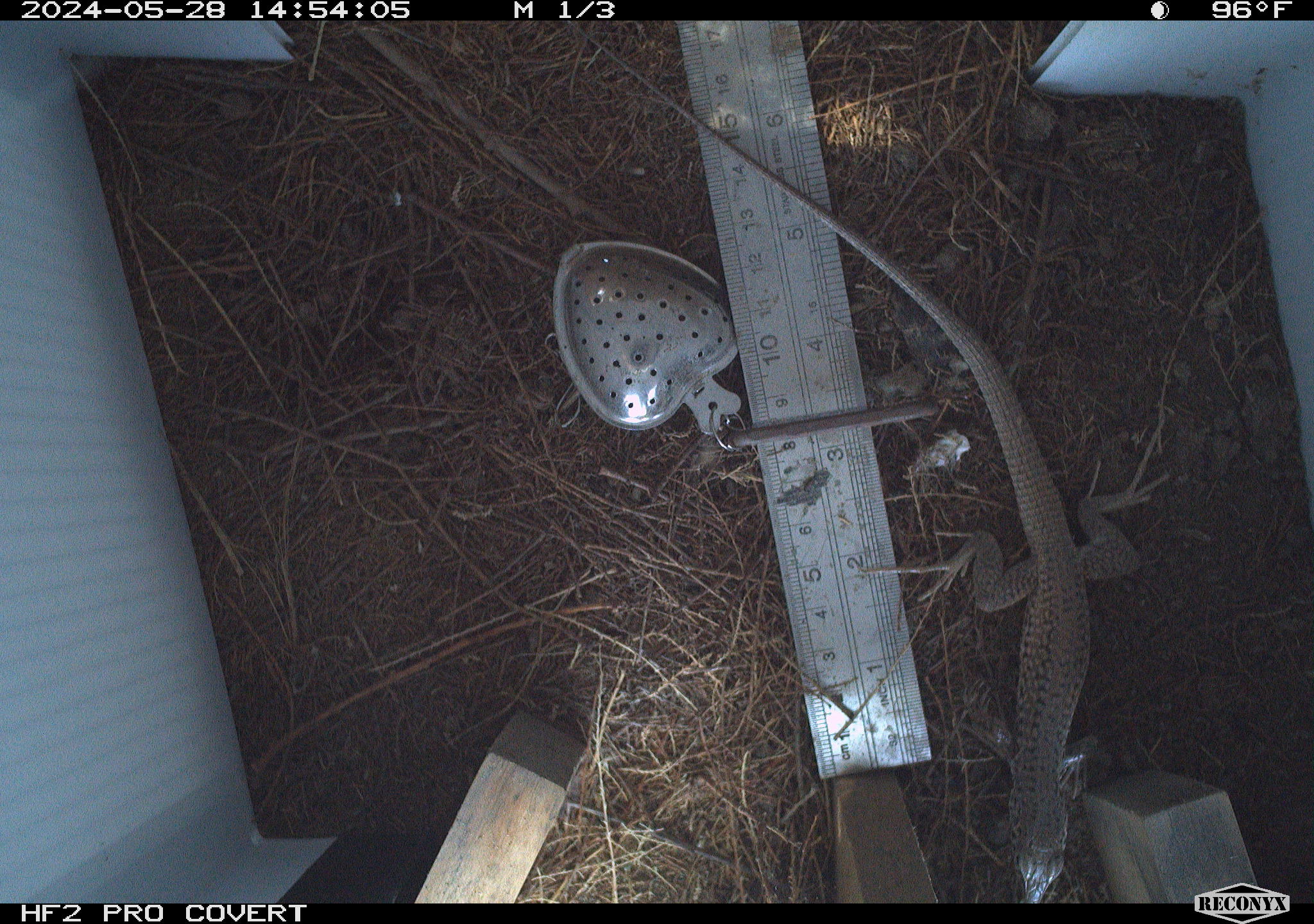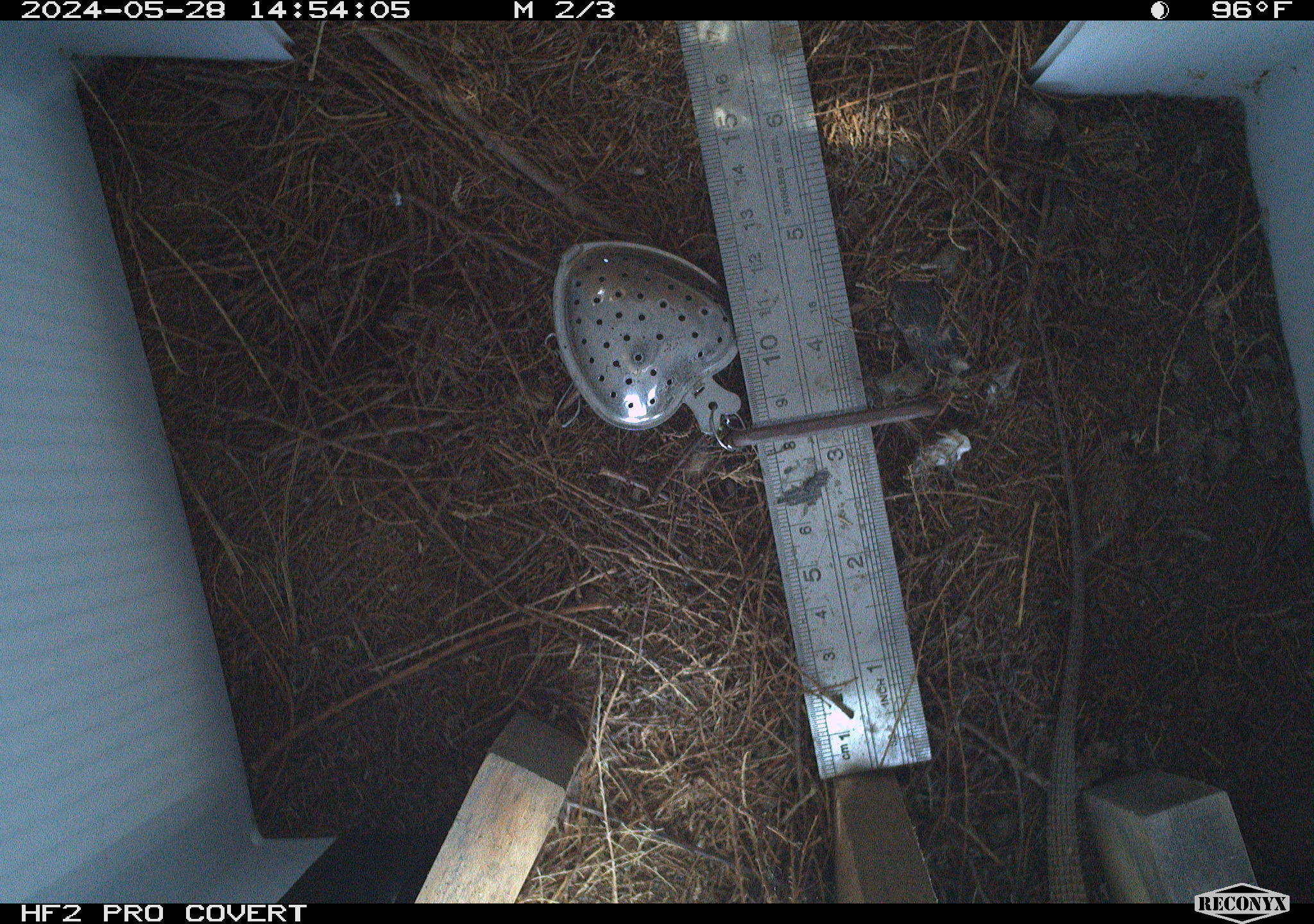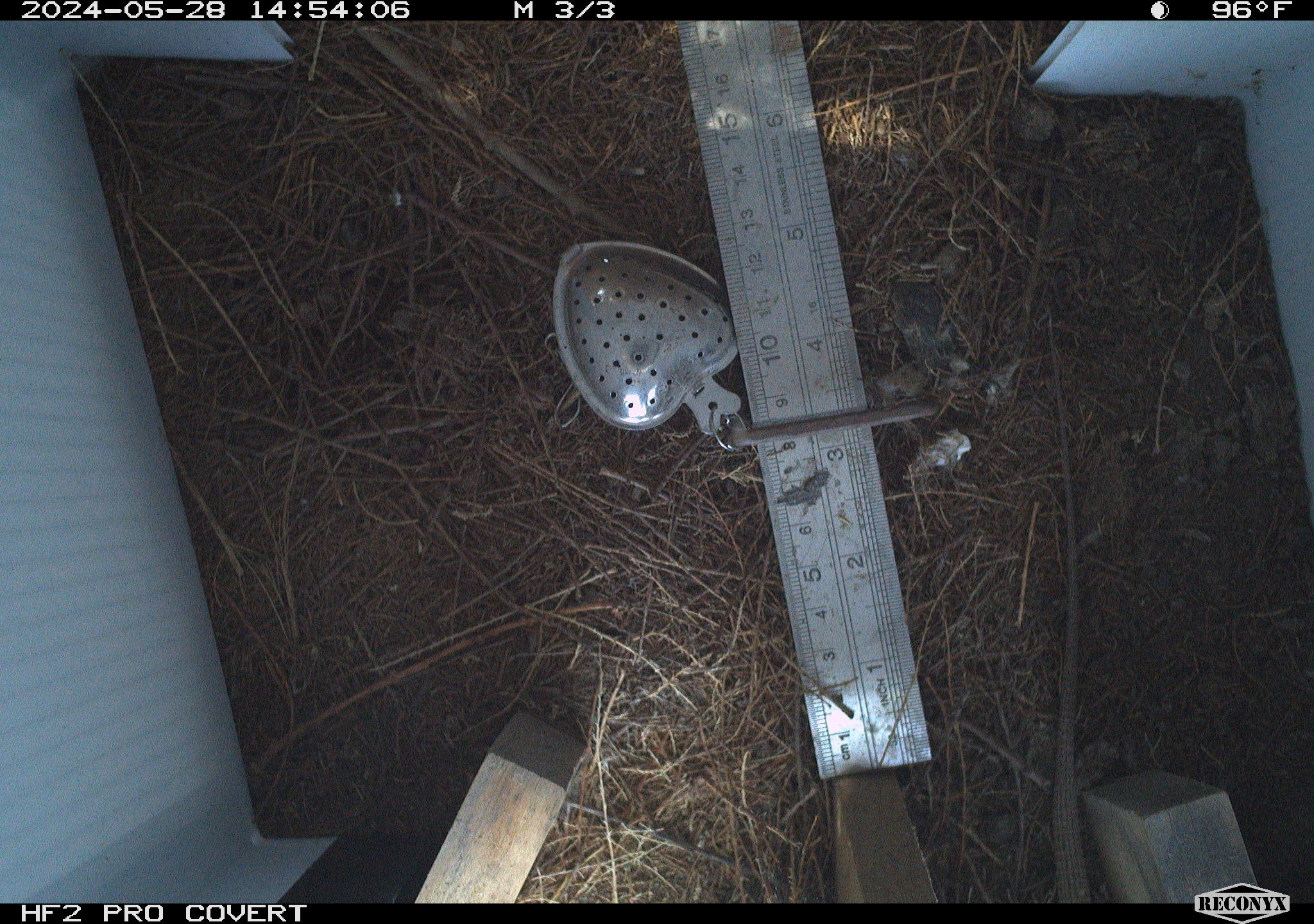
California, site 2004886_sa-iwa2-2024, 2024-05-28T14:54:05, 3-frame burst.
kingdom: Animalia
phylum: Chordata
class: Reptilia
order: Squamata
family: Teiidae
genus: Aspidoscelis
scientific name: Aspidoscelis tigris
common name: western whiptail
Western whiptail (Aspidoscelis tigris).